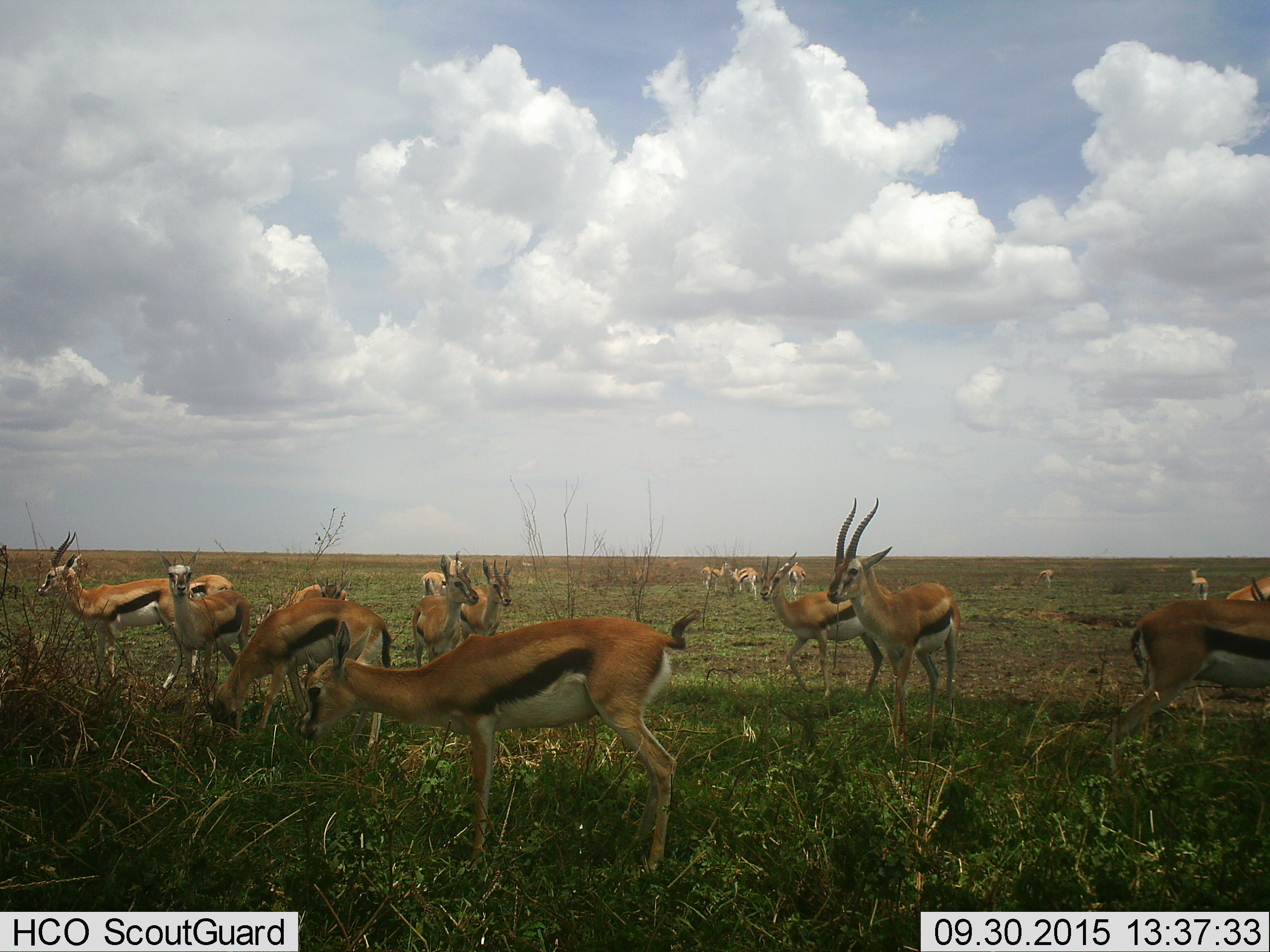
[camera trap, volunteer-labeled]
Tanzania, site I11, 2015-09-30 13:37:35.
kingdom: Animalia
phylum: Chordata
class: Mammalia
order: Artiodactyla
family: Bovidae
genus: Eudorcas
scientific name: Eudorcas thomsonii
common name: thomson's gazelle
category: gazellethomsons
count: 11-50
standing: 90%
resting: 0%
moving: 0%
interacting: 0%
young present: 10%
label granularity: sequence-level